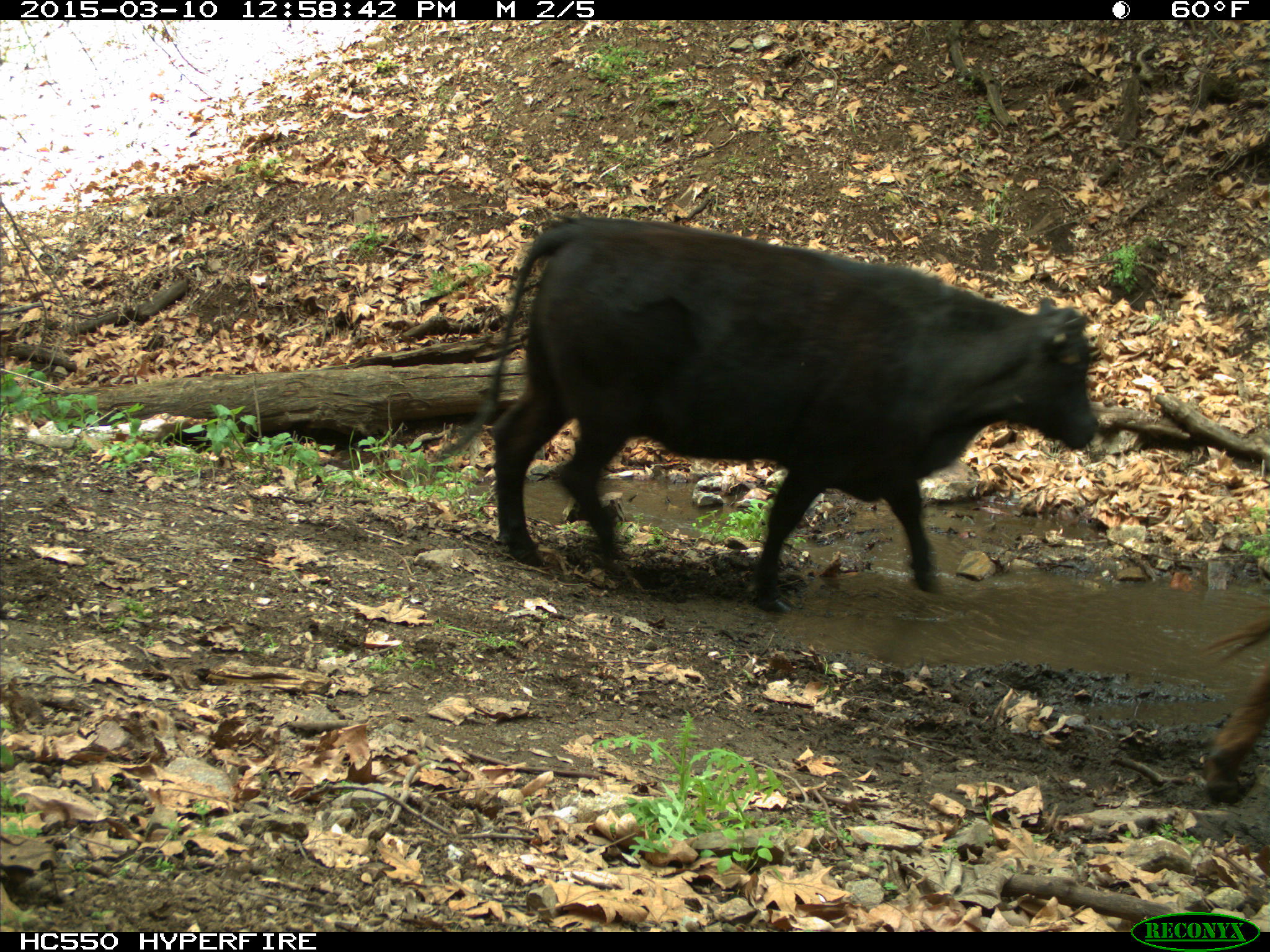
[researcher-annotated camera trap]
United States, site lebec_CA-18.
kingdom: Animalia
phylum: Chordata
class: Mammalia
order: Artiodactyla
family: Bovidae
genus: Bos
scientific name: Bos taurus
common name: domestic cow